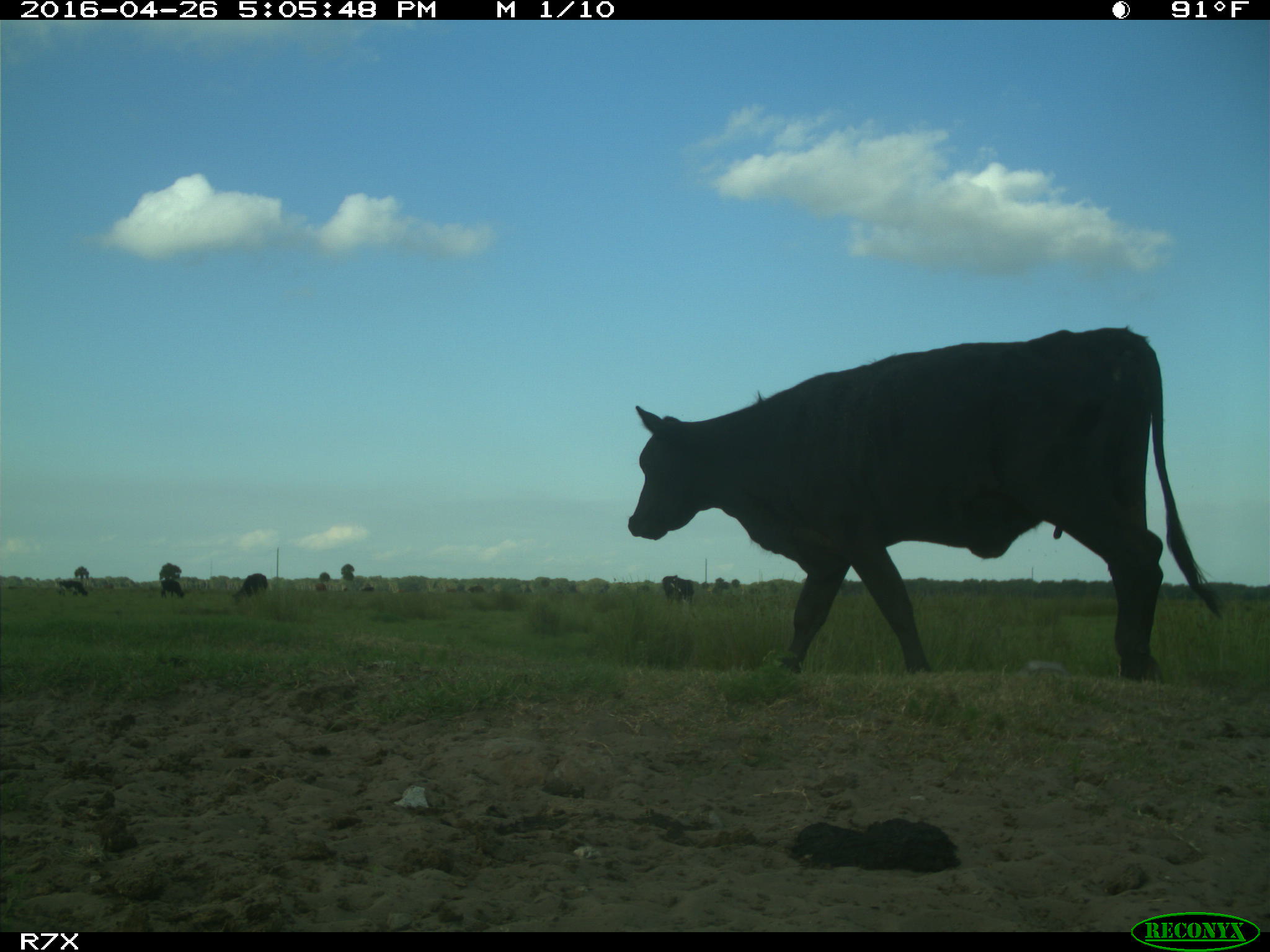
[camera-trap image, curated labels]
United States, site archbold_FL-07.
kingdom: Animalia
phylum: Chordata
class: Mammalia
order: Artiodactyla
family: Bovidae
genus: Bos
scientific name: Bos taurus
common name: domestic cow